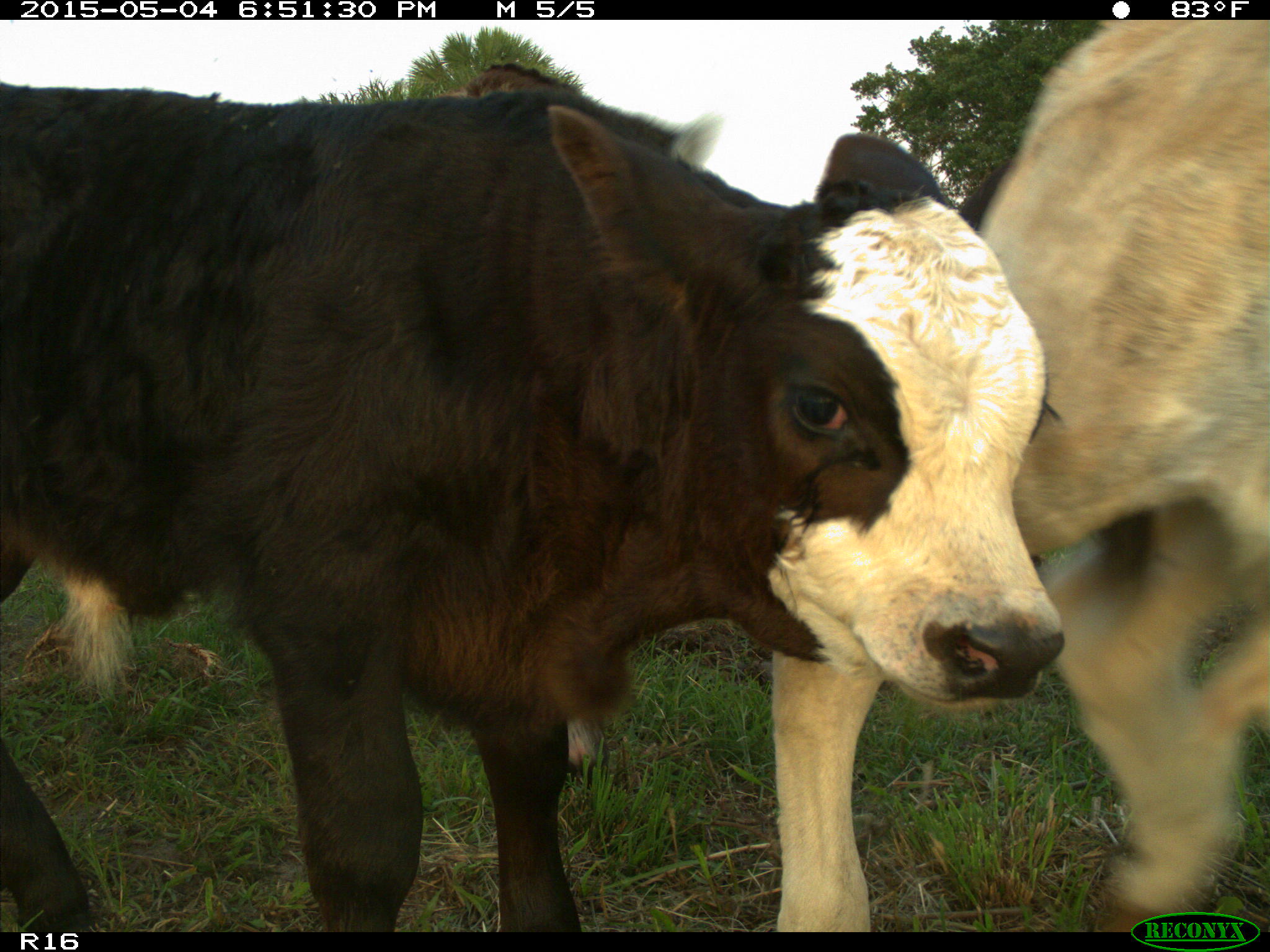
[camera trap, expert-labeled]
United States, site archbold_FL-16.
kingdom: Animalia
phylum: Chordata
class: Mammalia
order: Artiodactyla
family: Bovidae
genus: Bos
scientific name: Bos taurus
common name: domestic cow